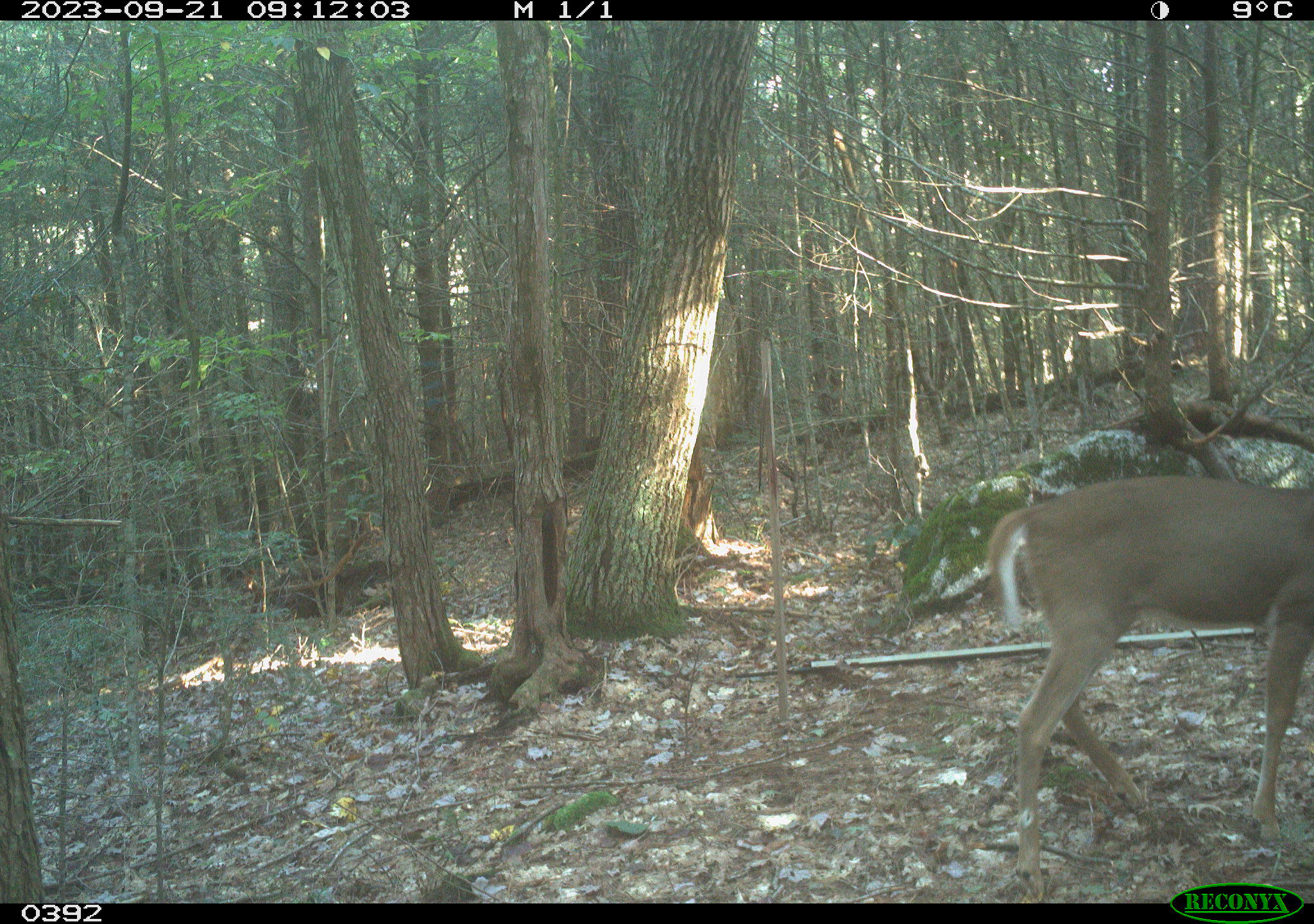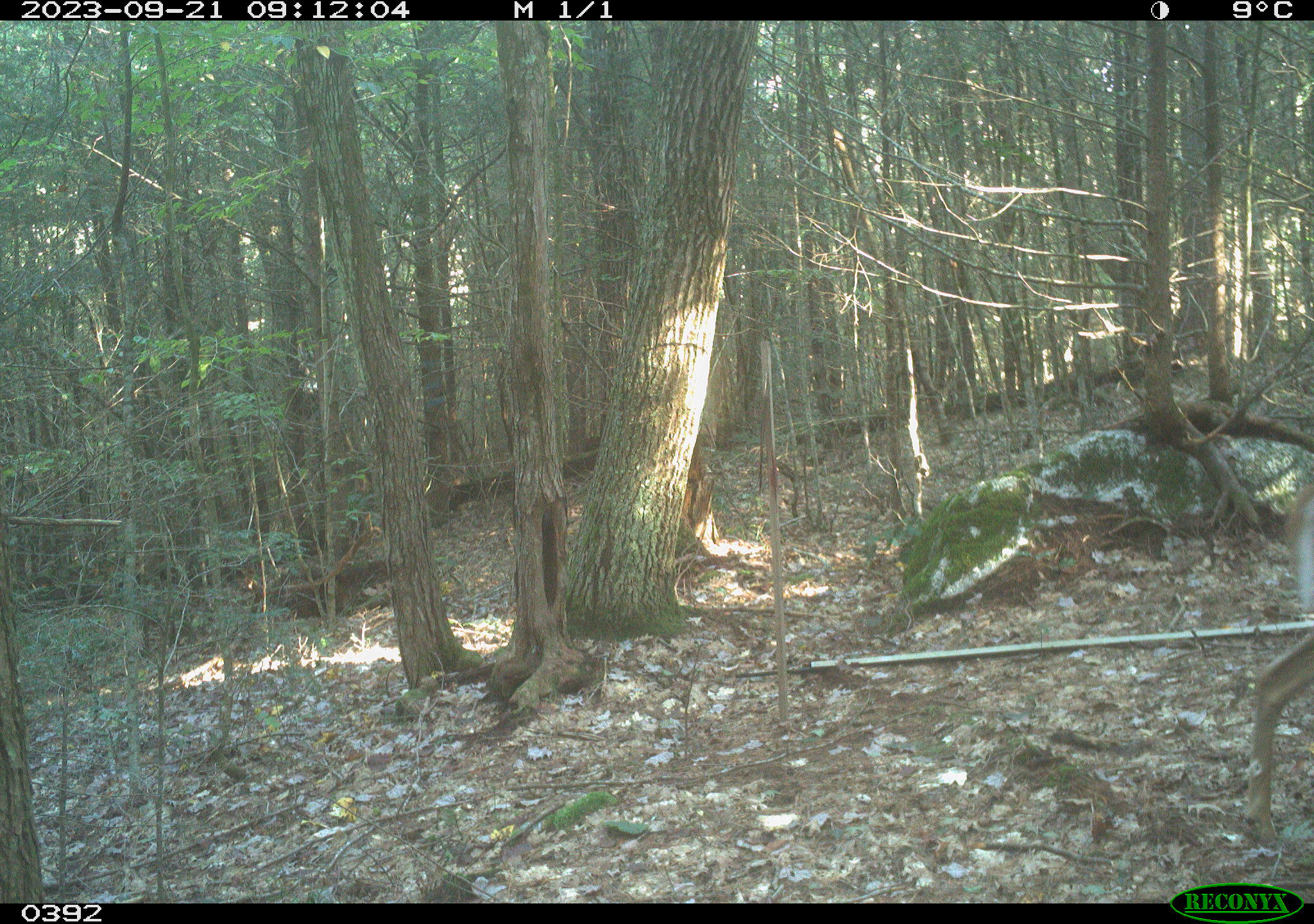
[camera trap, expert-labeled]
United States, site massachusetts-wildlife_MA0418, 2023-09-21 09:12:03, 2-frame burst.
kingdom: Animalia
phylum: Chordata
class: Mammalia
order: Artiodactyla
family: Cervidae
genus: Odocoileus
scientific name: Odocoileus virginianus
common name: white-tailed deer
White-tailed deer (Odocoileus virginianus).